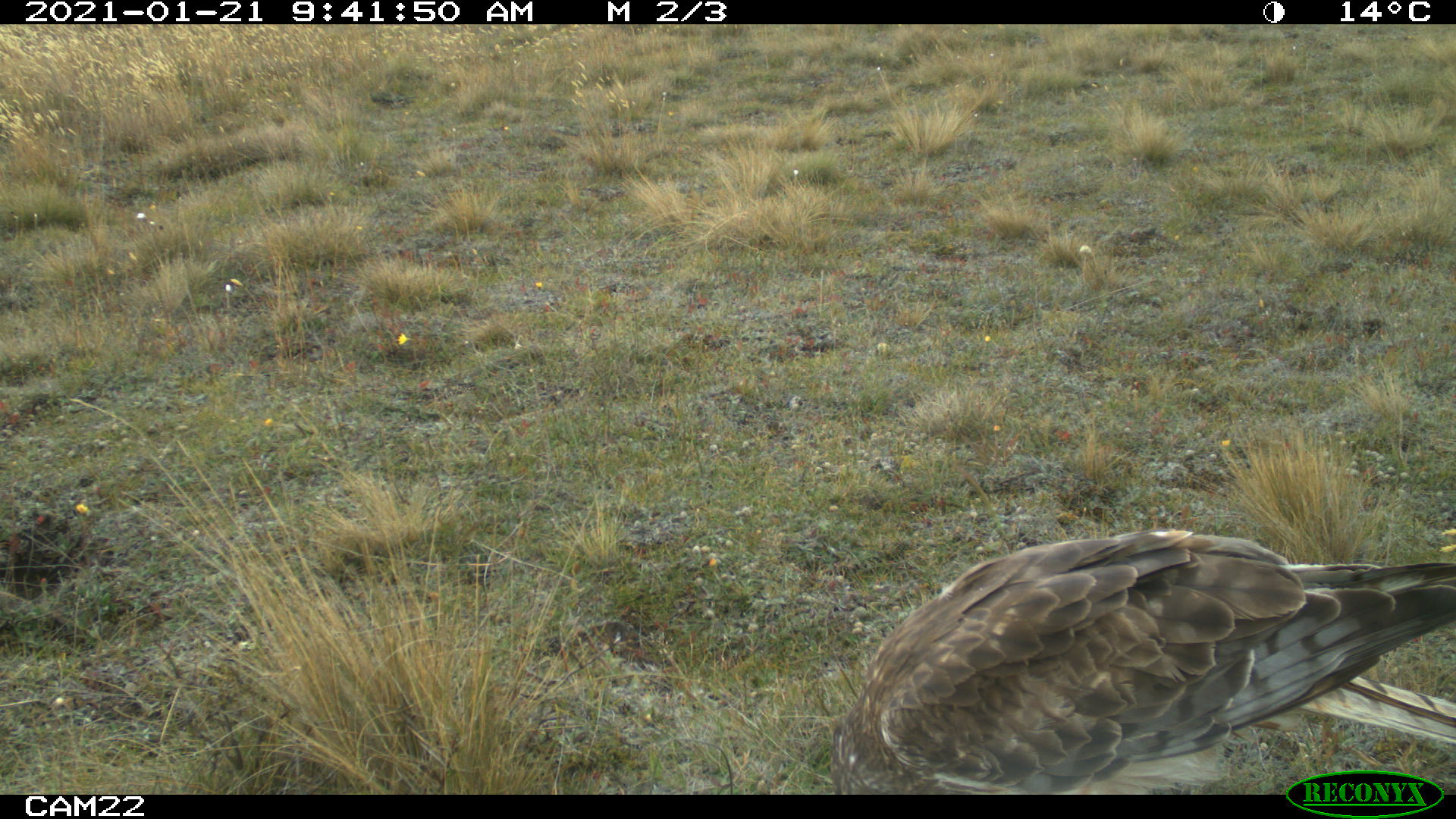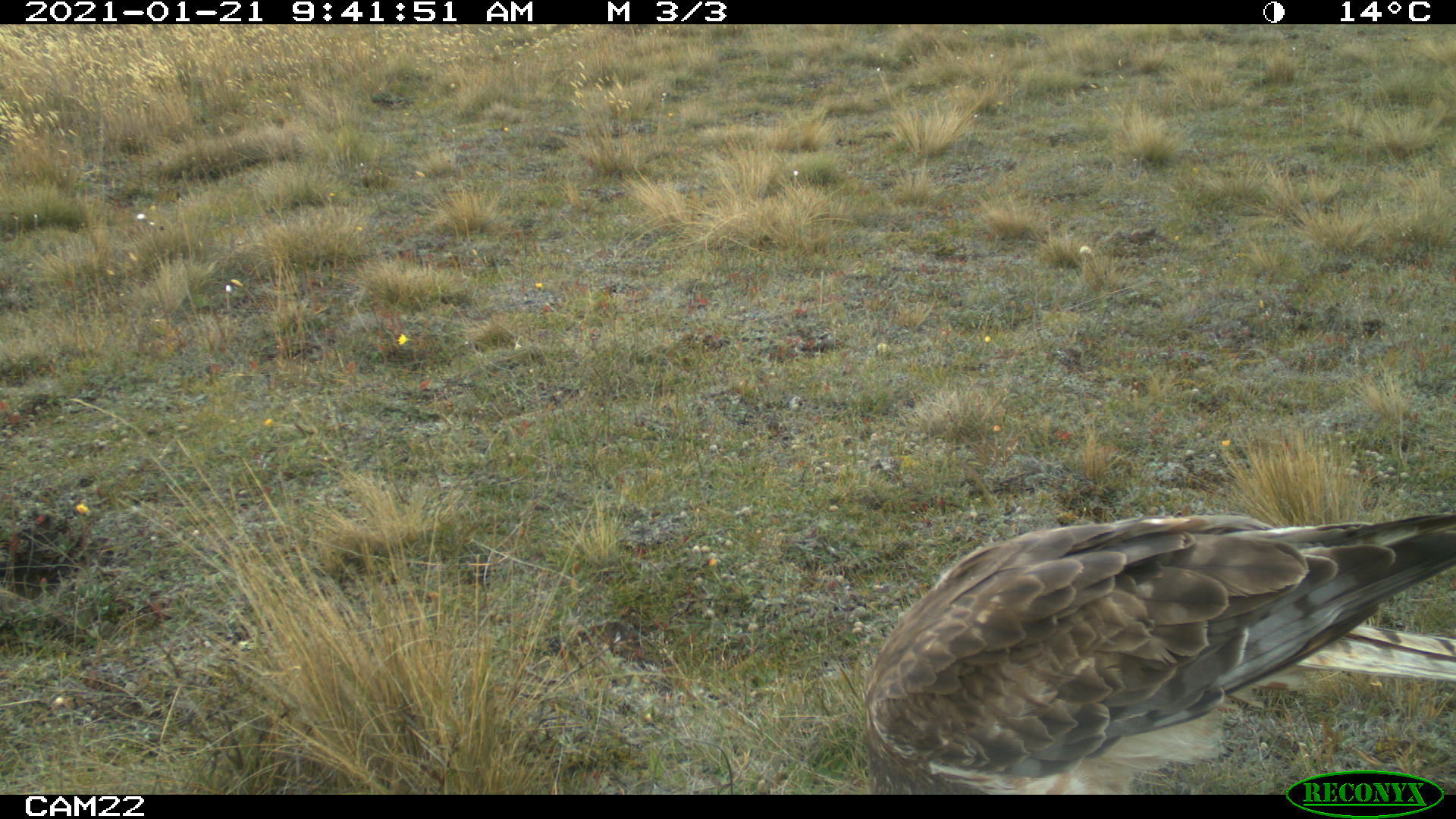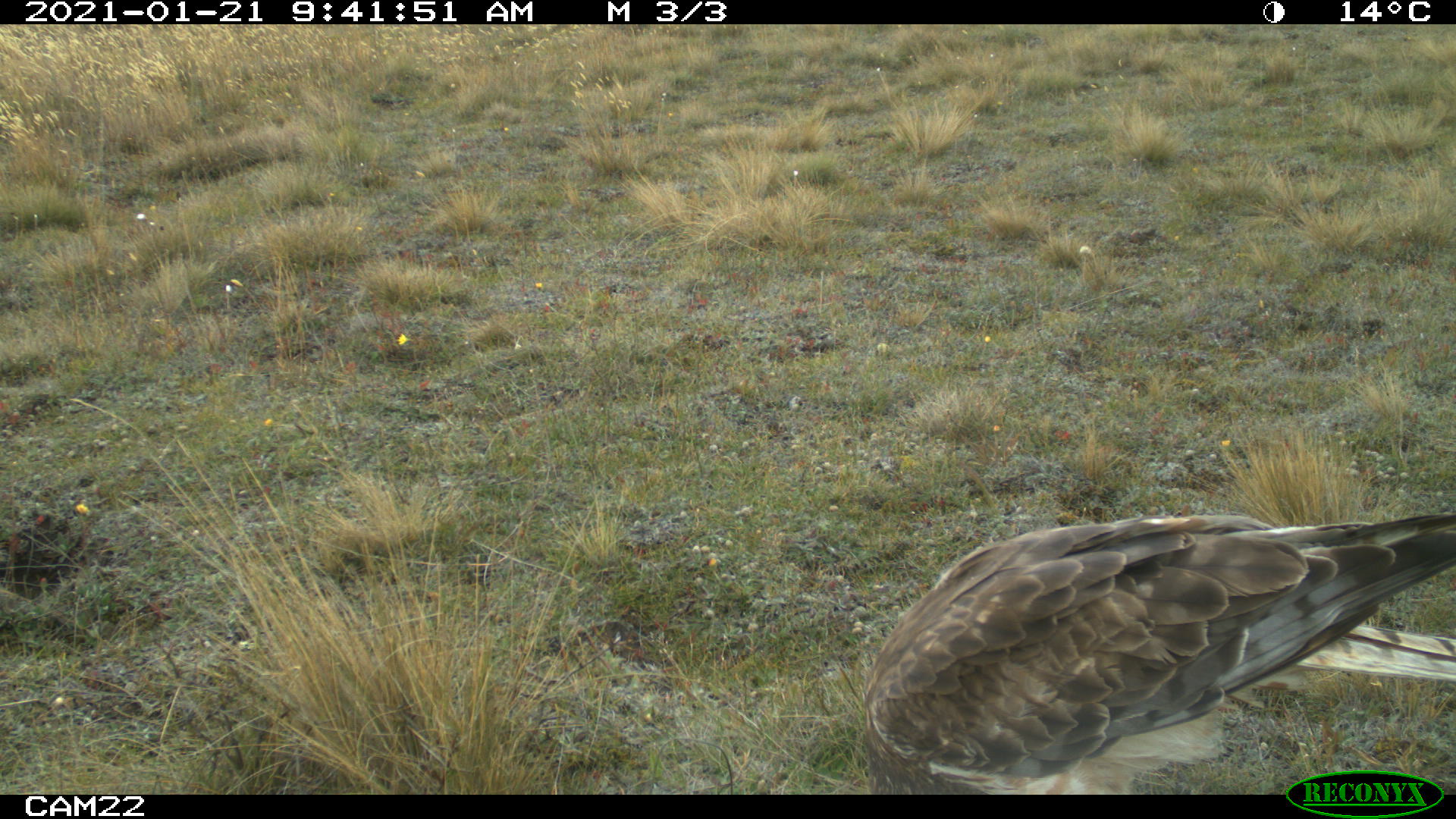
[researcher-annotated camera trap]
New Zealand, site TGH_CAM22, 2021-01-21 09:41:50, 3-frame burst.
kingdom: Animalia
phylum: Chordata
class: Aves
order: Accipitriformes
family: Accipitridae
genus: Circus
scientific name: Circus approximans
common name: swamp harrier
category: harrier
Harrier (swamp harrier) (Circus approximans).